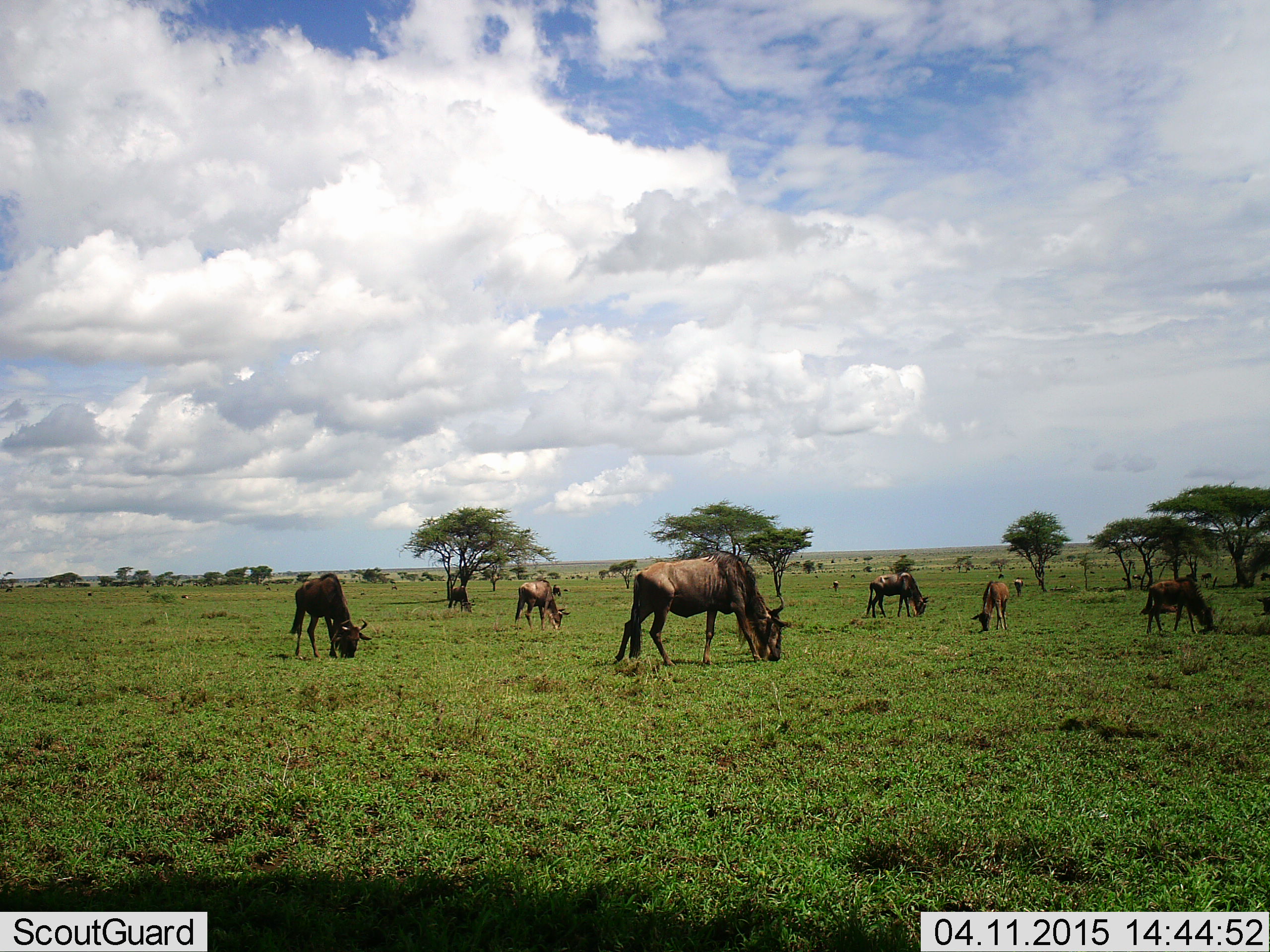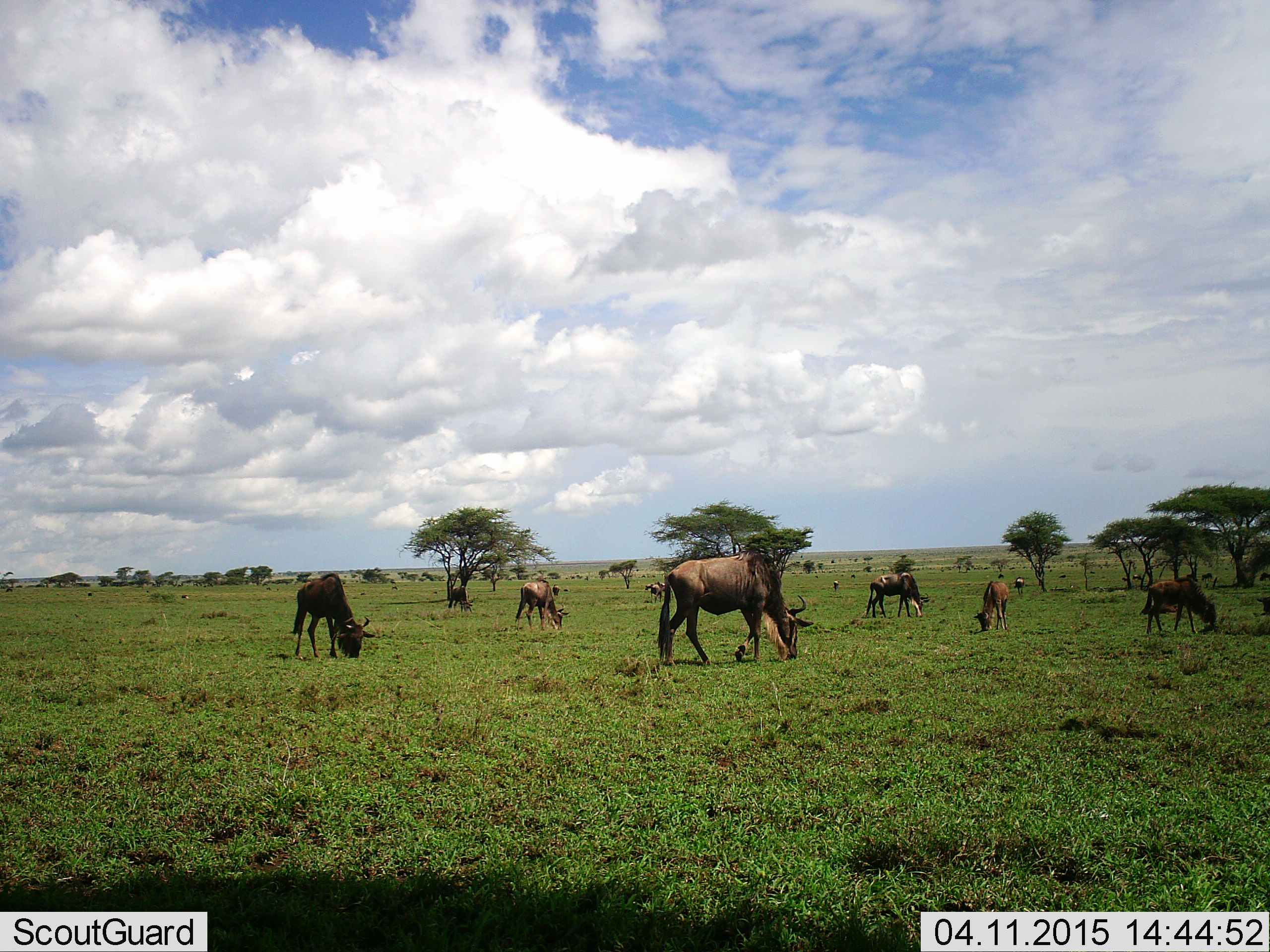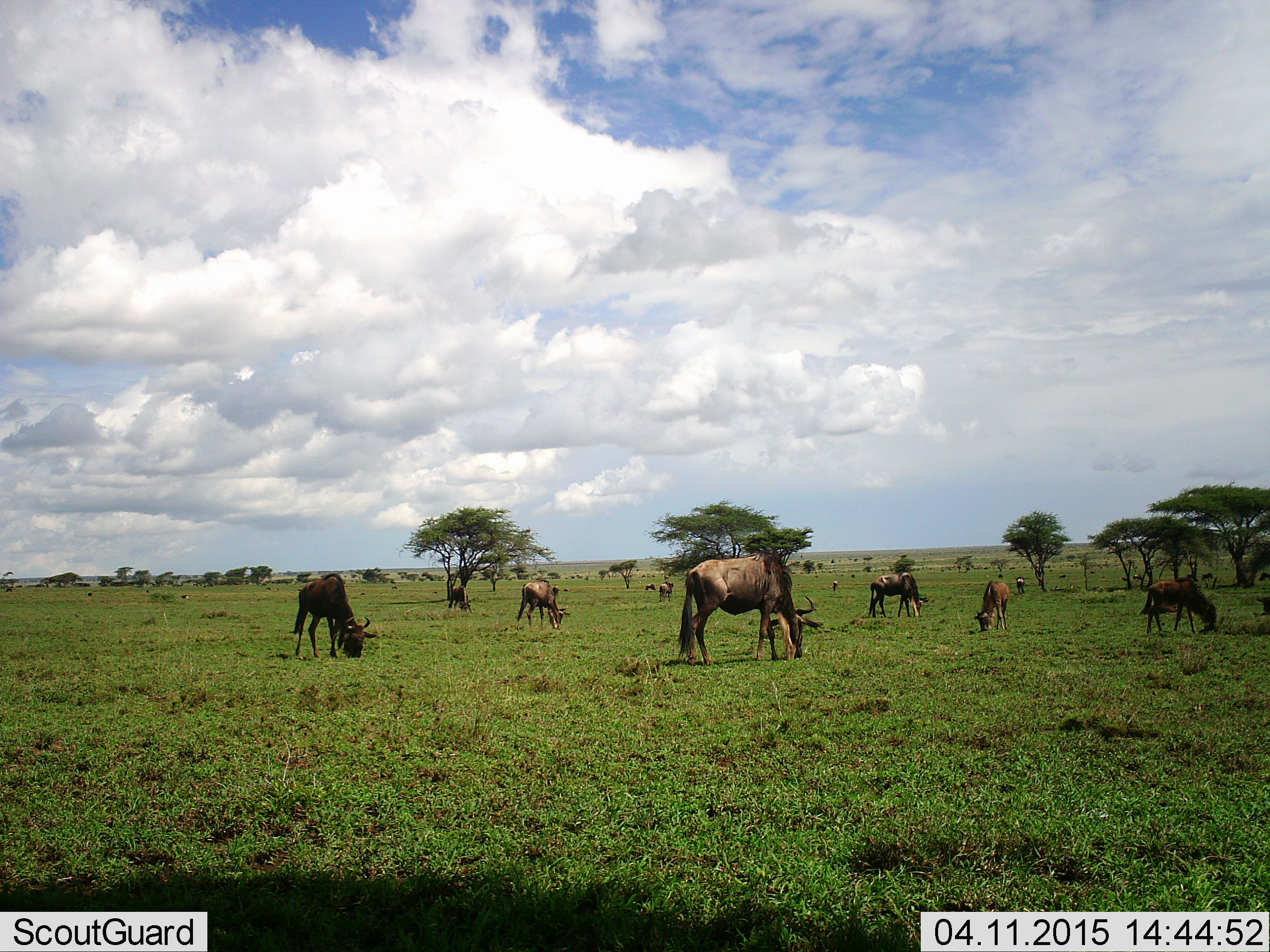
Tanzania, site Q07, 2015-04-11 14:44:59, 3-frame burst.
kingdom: Animalia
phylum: Chordata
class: Mammalia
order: Artiodactyla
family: Bovidae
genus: Connochaetes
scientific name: Connochaetes taurinus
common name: blue wildebeest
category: wildebeest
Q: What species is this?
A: Wildebeest (blue wildebeest) (Connochaetes taurinus).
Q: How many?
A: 11-50.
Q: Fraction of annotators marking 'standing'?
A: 20%.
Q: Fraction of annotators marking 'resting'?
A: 0%.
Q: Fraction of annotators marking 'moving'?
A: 10%.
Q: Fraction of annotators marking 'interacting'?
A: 0%.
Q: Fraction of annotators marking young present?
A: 30%.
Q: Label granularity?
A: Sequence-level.